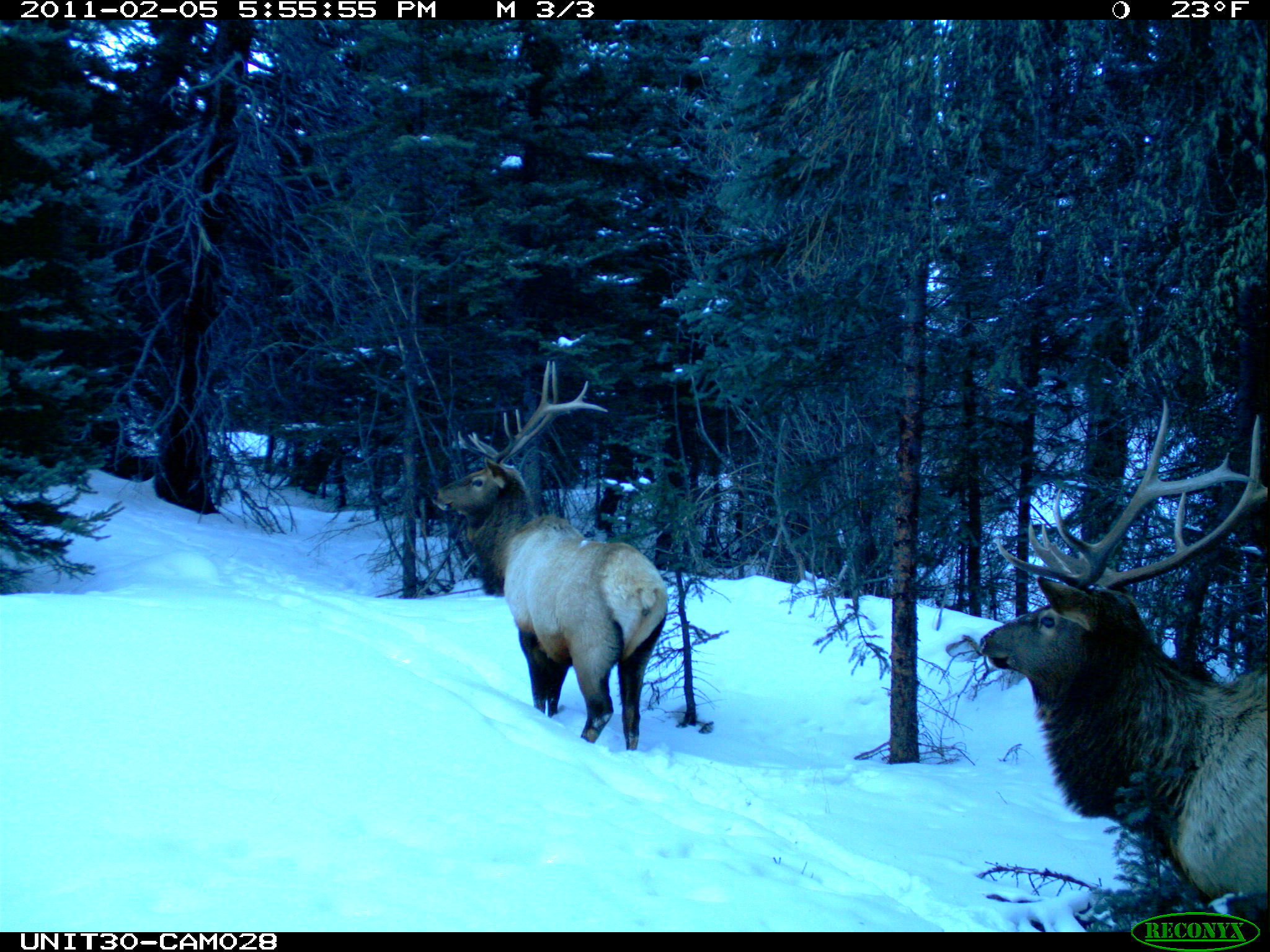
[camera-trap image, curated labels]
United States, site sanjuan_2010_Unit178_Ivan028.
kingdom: Animalia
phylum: Chordata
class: Mammalia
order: Artiodactyla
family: Cervidae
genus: Cervus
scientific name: Cervus elaphus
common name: red deer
Cervus elaphus (red deer).